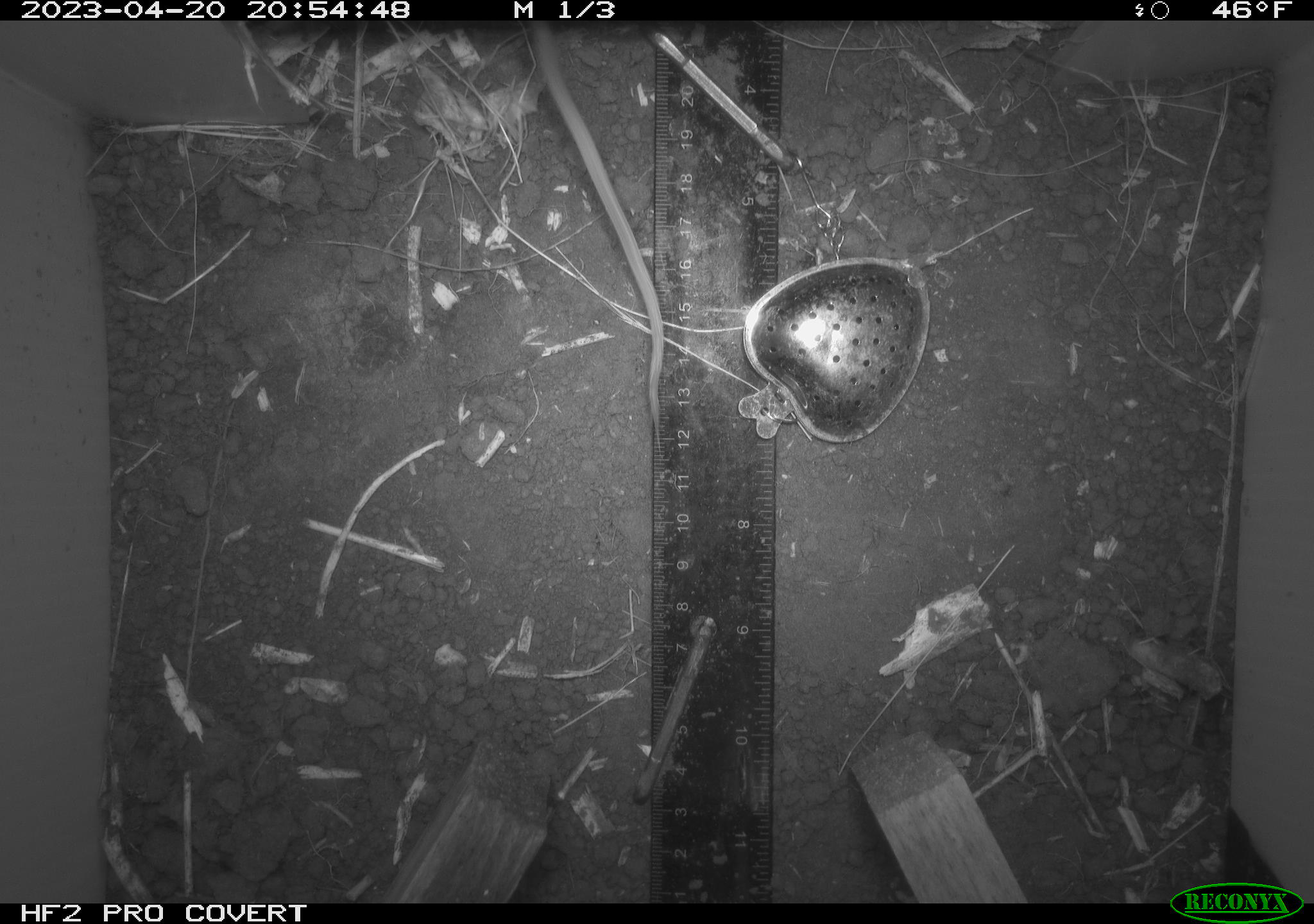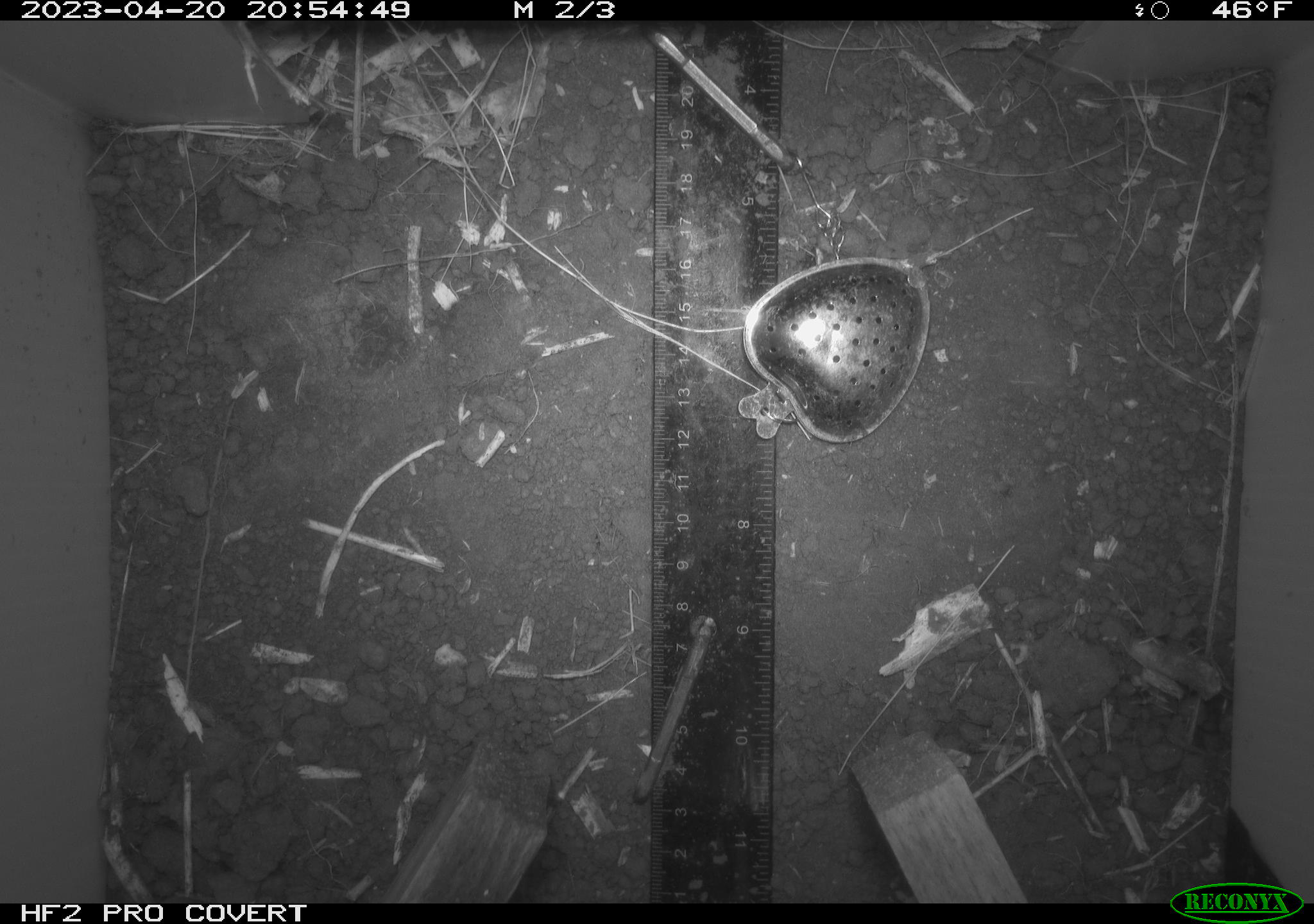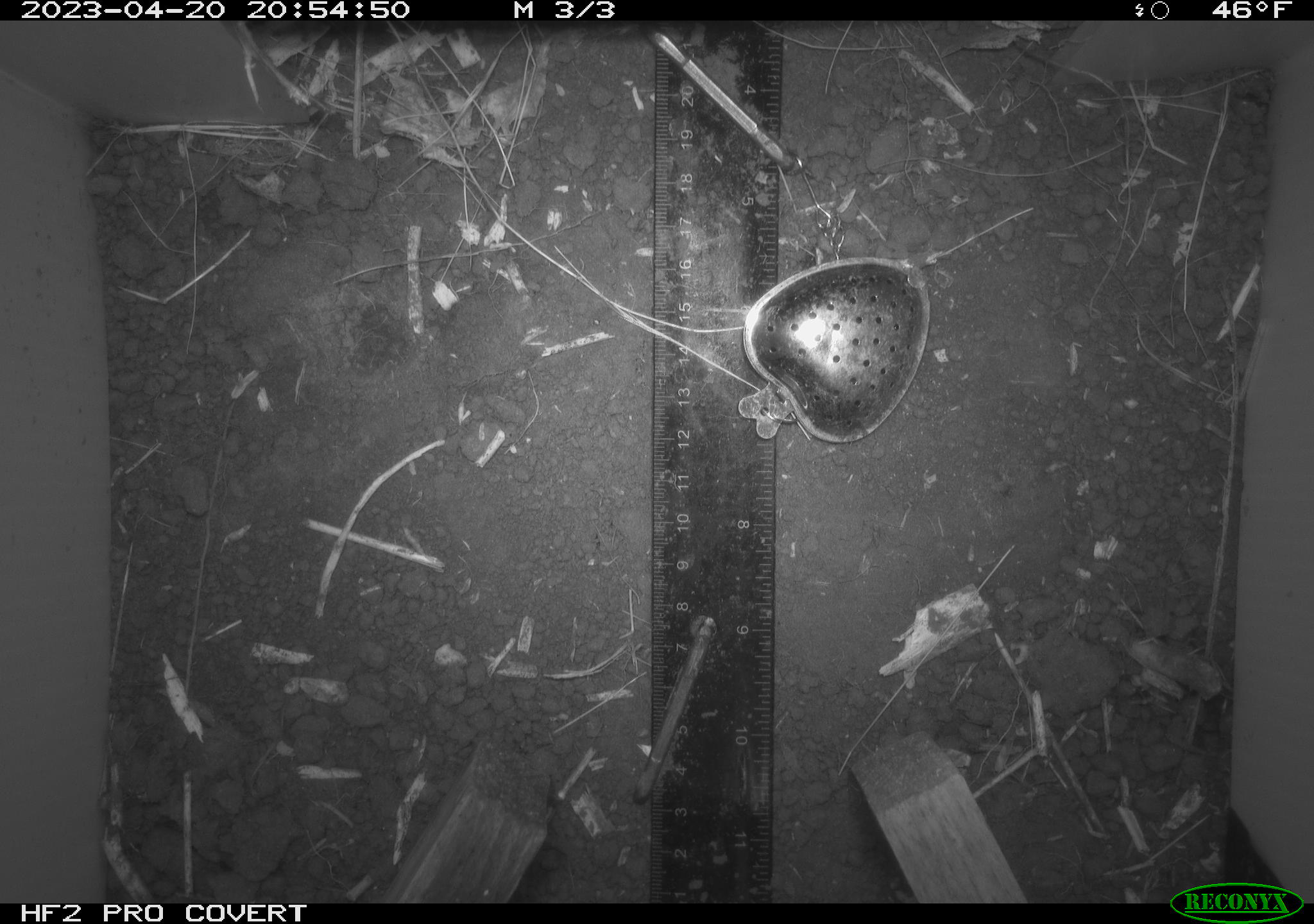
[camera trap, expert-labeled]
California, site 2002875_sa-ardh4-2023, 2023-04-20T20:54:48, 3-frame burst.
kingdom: Animalia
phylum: Chordata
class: Mammalia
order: Rodentia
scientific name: Rodentia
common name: mouse species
Mouse species (Rodentia).